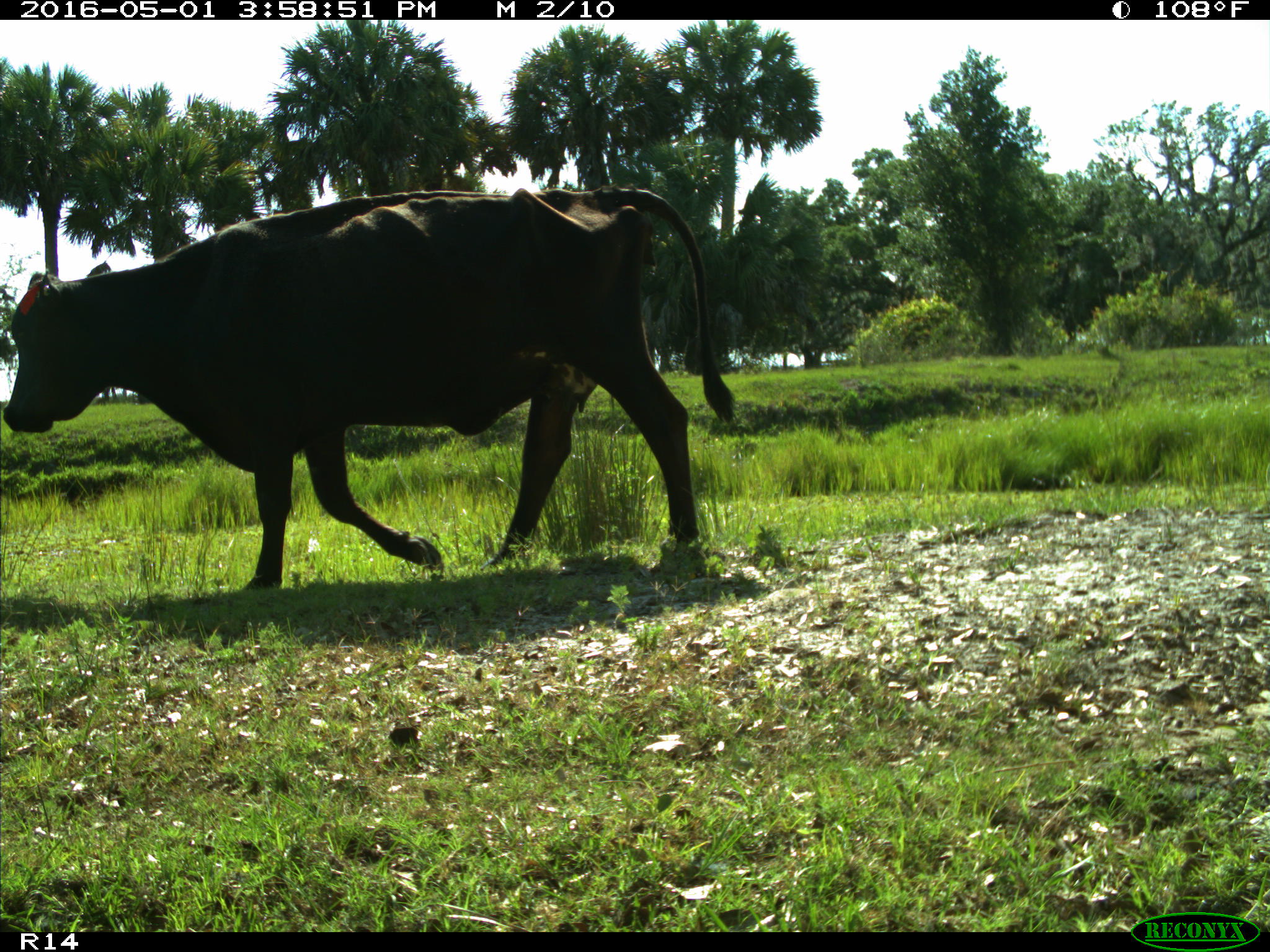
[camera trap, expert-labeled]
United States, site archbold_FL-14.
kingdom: Animalia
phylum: Chordata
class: Mammalia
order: Artiodactyla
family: Bovidae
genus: Bos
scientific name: Bos taurus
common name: domestic cow